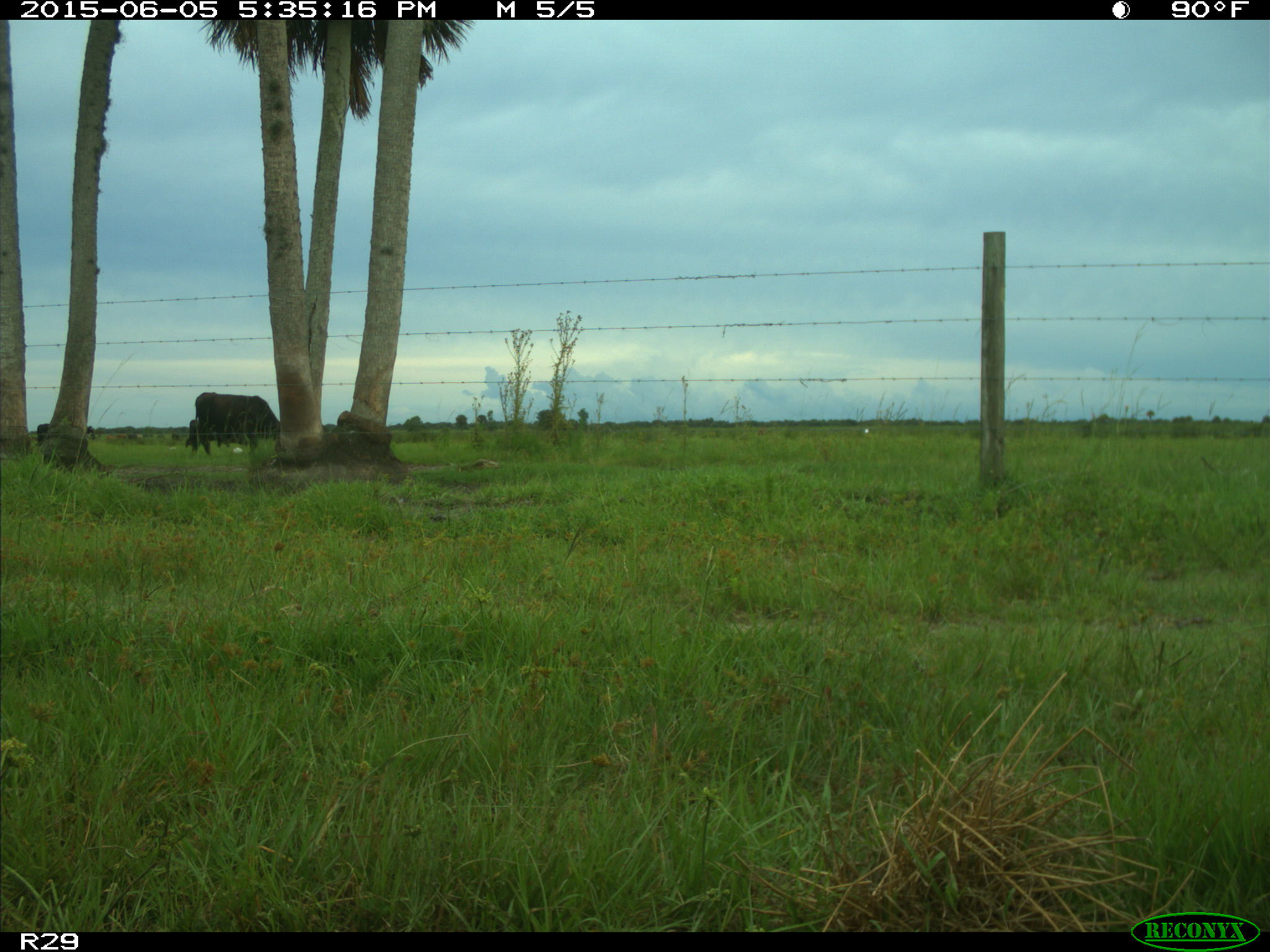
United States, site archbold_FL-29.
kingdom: Animalia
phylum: Chordata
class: Mammalia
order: Artiodactyla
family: Bovidae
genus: Bos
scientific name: Bos taurus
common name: domestic cow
Bos taurus (domestic cow).